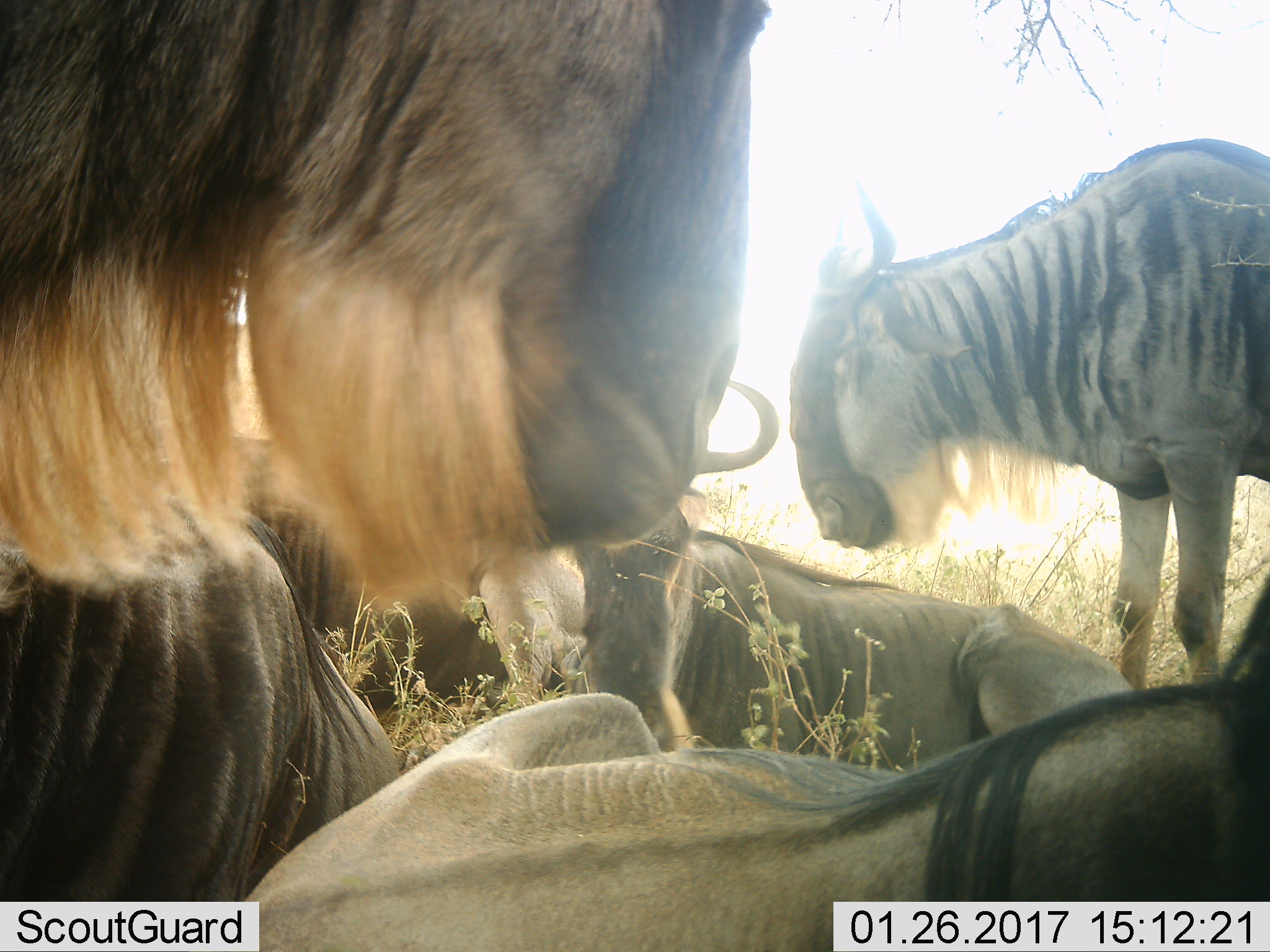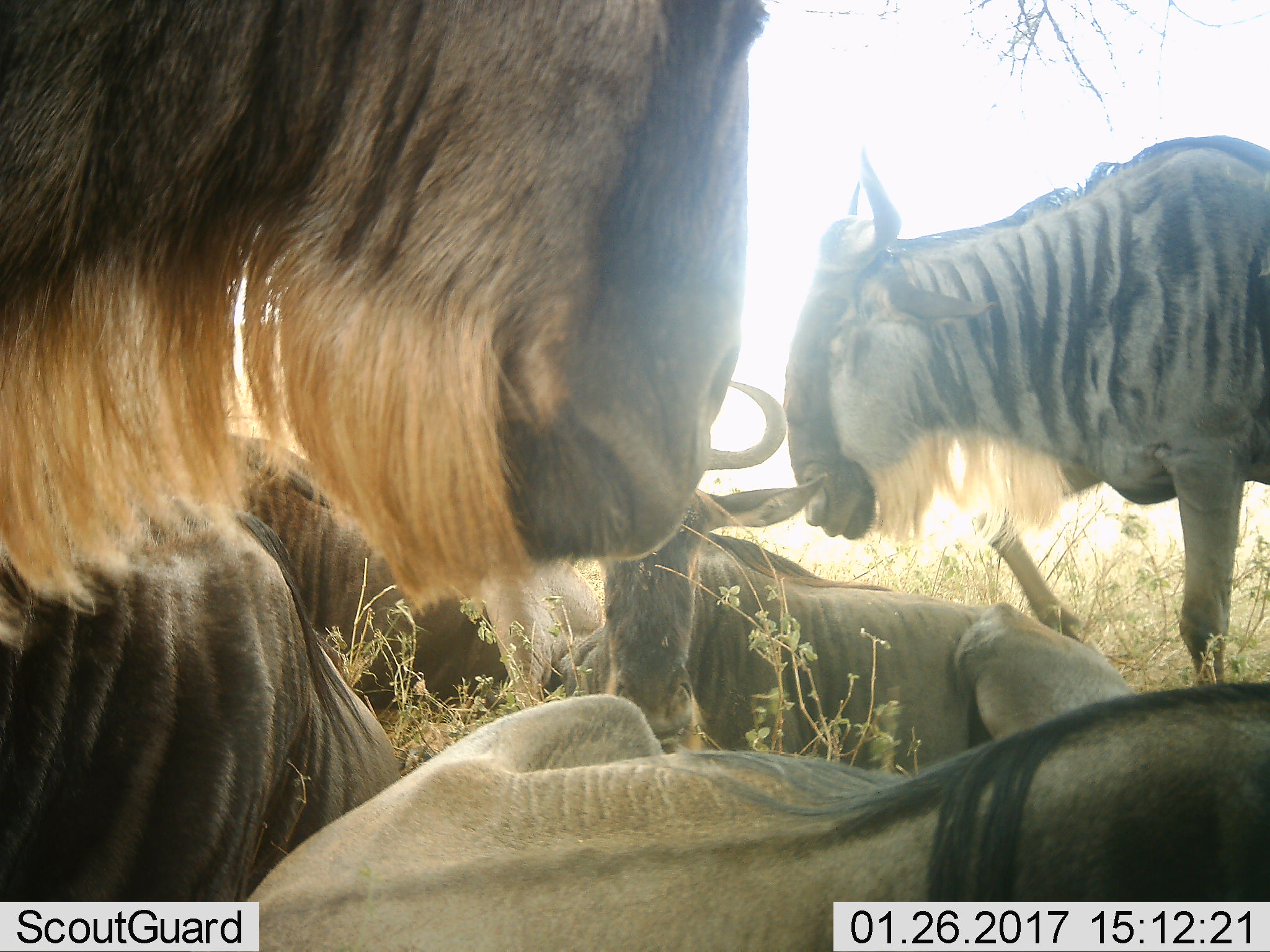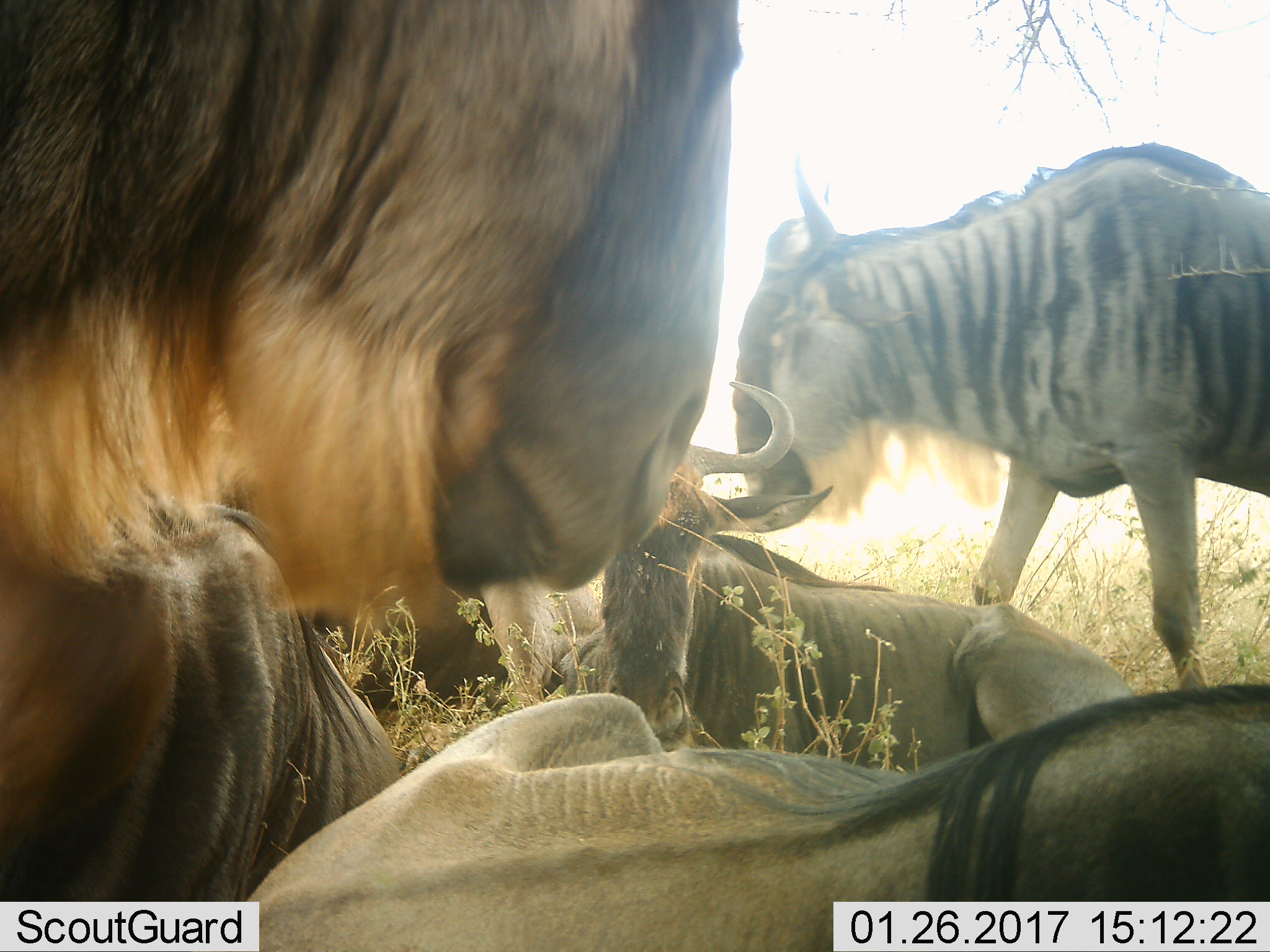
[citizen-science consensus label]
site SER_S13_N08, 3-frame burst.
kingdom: Animalia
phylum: Chordata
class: Mammalia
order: Artiodactyla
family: Bovidae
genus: Connochaetes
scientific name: Connochaetes taurinus taurinus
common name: blue wildebeest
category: wildebeestblue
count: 6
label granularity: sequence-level